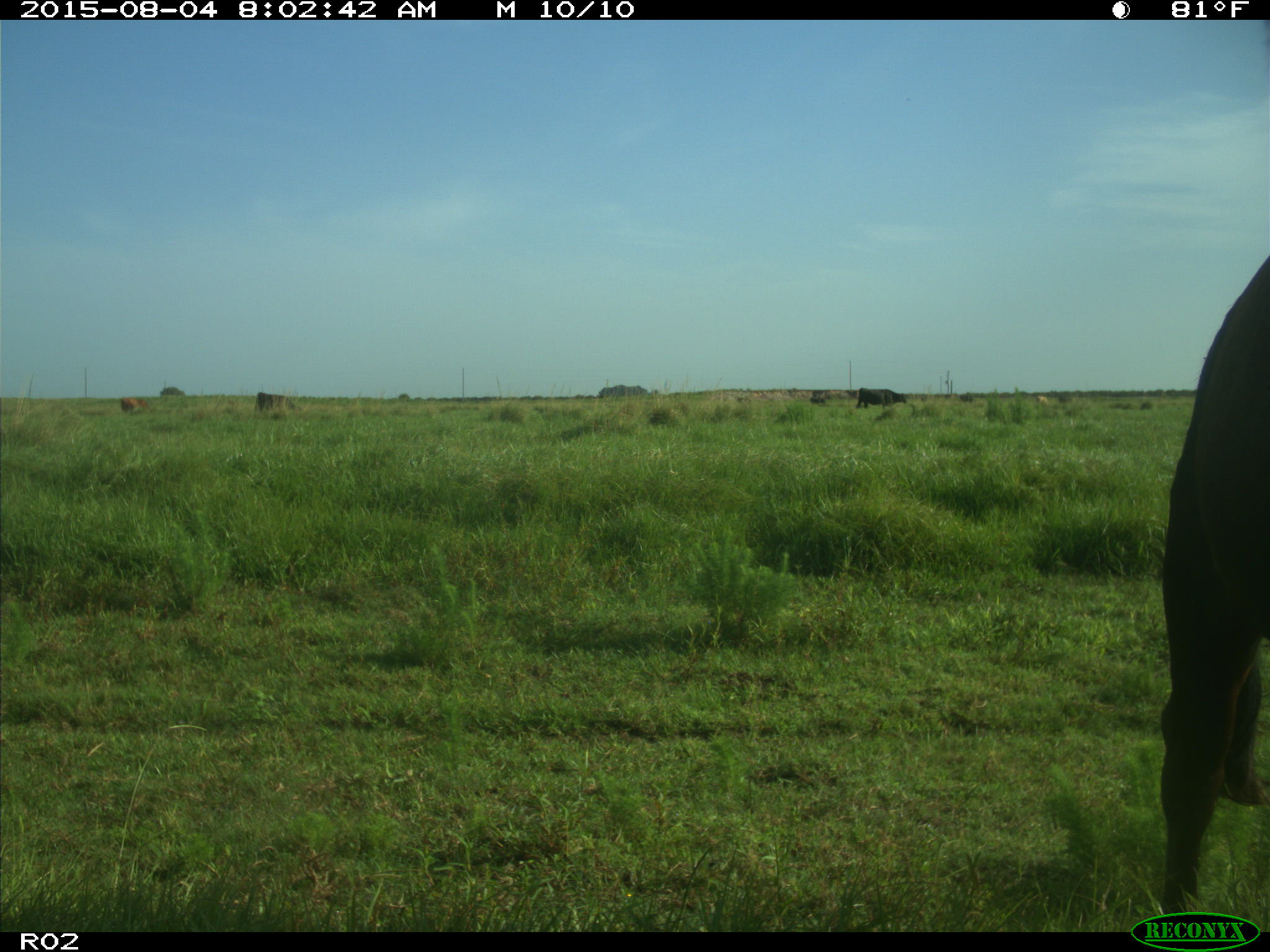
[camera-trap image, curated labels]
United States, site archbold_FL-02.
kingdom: Animalia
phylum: Chordata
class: Mammalia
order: Artiodactyla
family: Bovidae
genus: Bos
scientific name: Bos taurus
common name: domestic cow